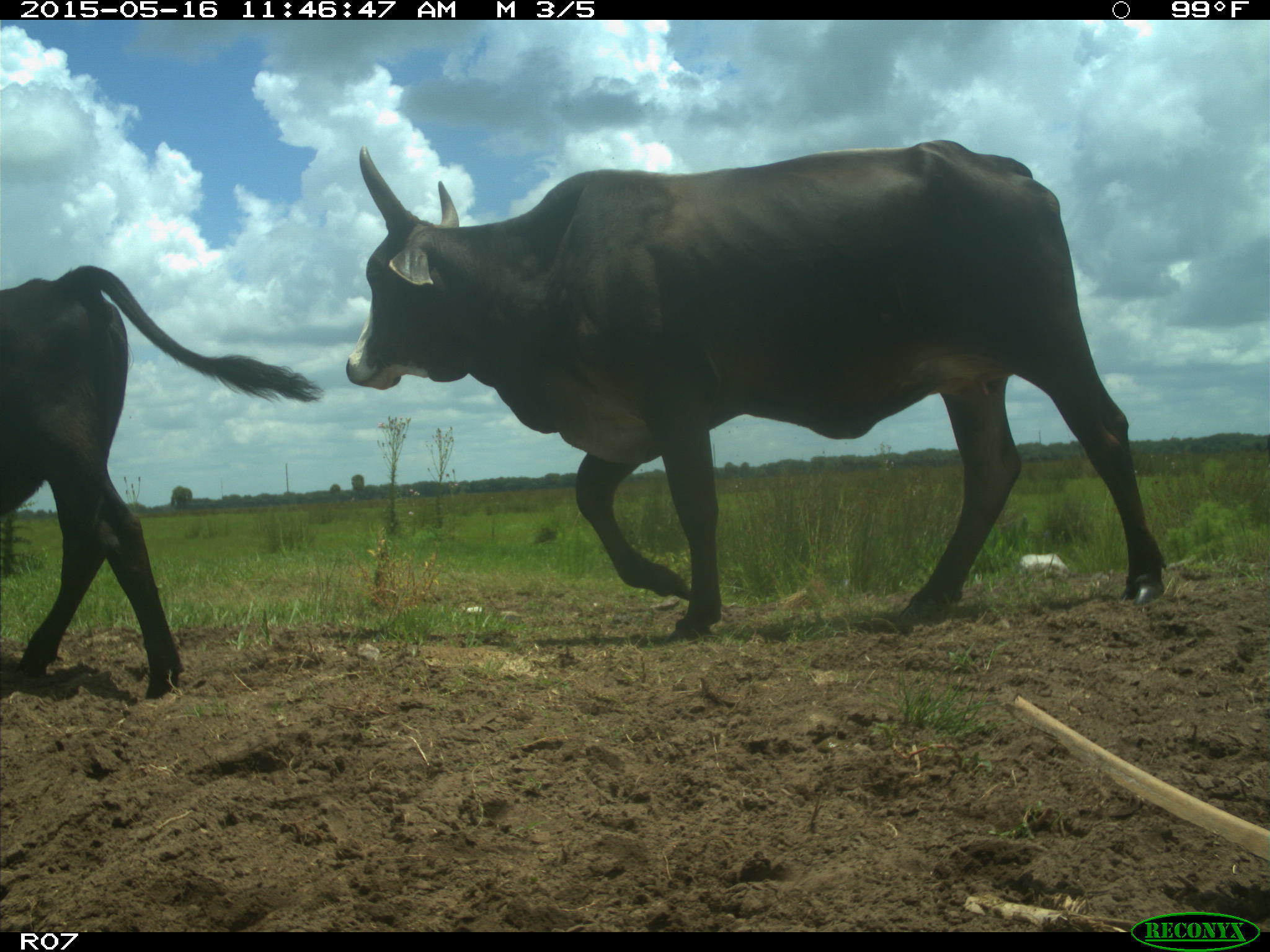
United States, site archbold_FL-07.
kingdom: Animalia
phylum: Chordata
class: Mammalia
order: Artiodactyla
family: Bovidae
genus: Bos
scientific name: Bos taurus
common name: domestic cow